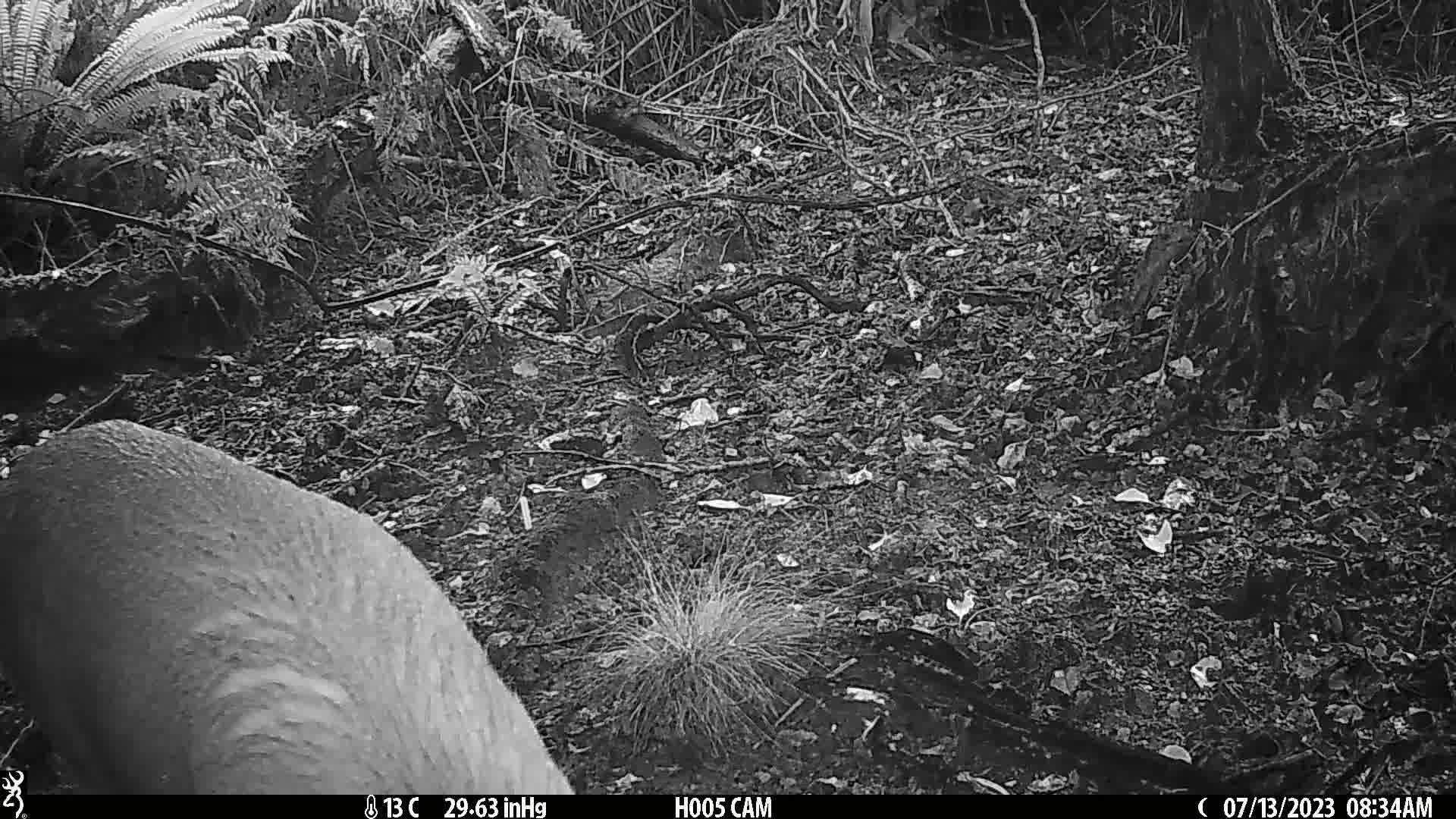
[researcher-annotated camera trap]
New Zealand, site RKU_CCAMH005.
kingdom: Animalia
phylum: Chordata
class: Mammalia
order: Artiodactyla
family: Cervidae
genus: Odocoileus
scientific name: Odocoileus virginianus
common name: white-tailed deer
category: white tailed deer